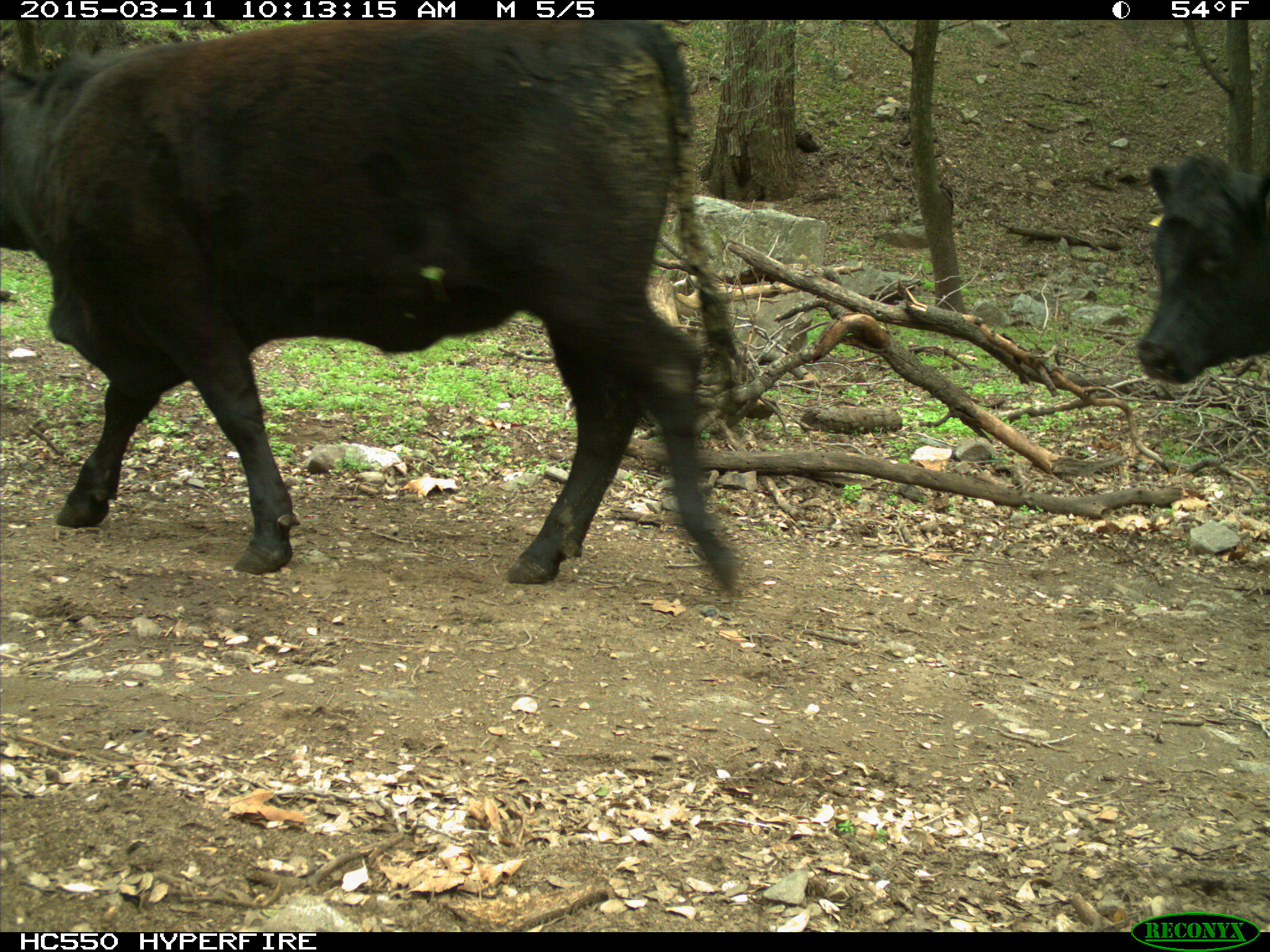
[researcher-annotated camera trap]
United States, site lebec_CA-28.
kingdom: Animalia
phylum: Chordata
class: Mammalia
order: Artiodactyla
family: Bovidae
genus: Bos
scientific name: Bos taurus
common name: domestic cow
Bos taurus (domestic cow).